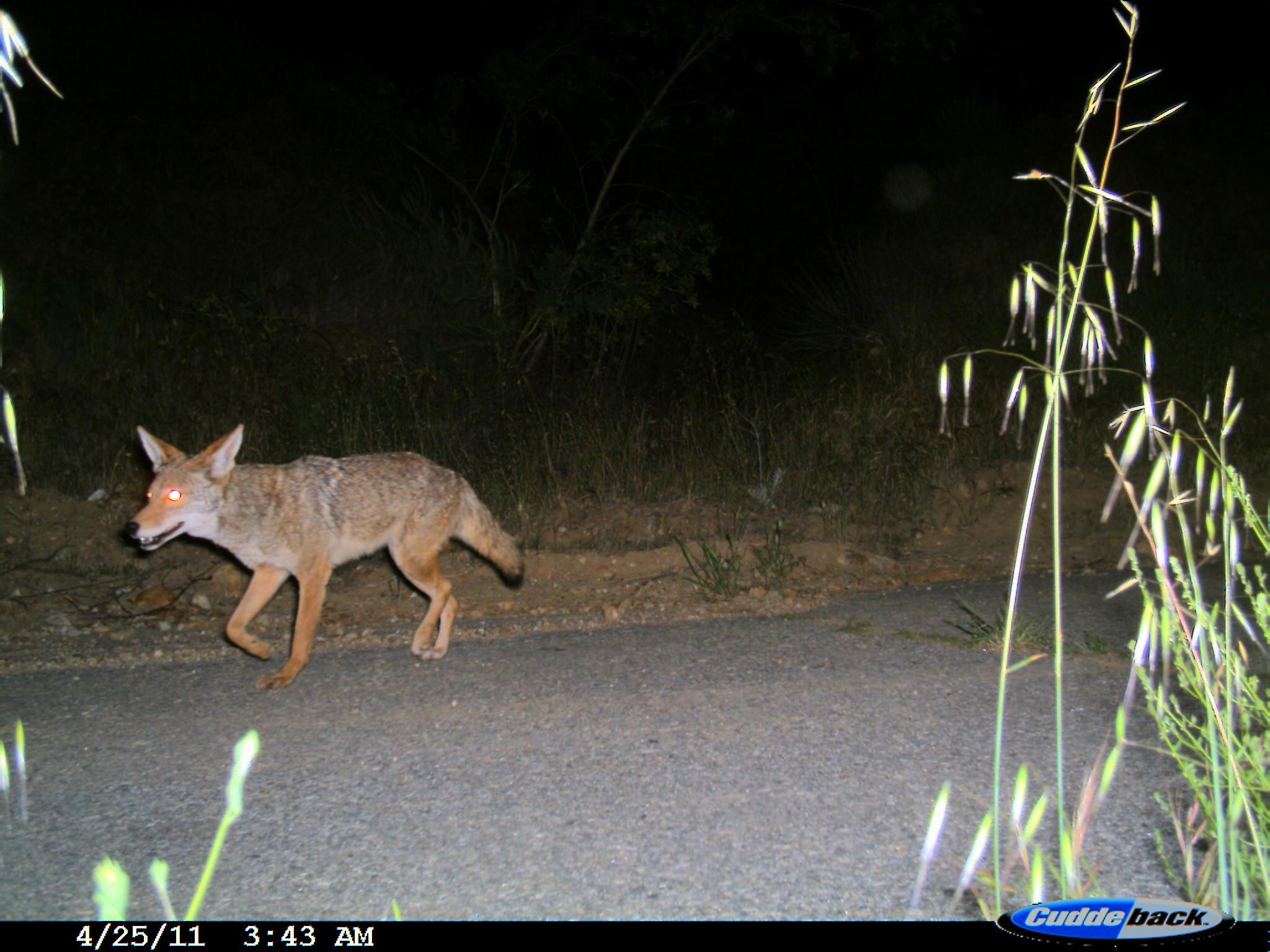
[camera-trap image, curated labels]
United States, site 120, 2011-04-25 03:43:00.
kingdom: Animalia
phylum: Chordata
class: Mammalia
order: Carnivora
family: Canidae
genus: Canis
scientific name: Canis latrans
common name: coyote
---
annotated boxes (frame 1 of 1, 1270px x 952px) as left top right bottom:
coyote: 94 414 568 679